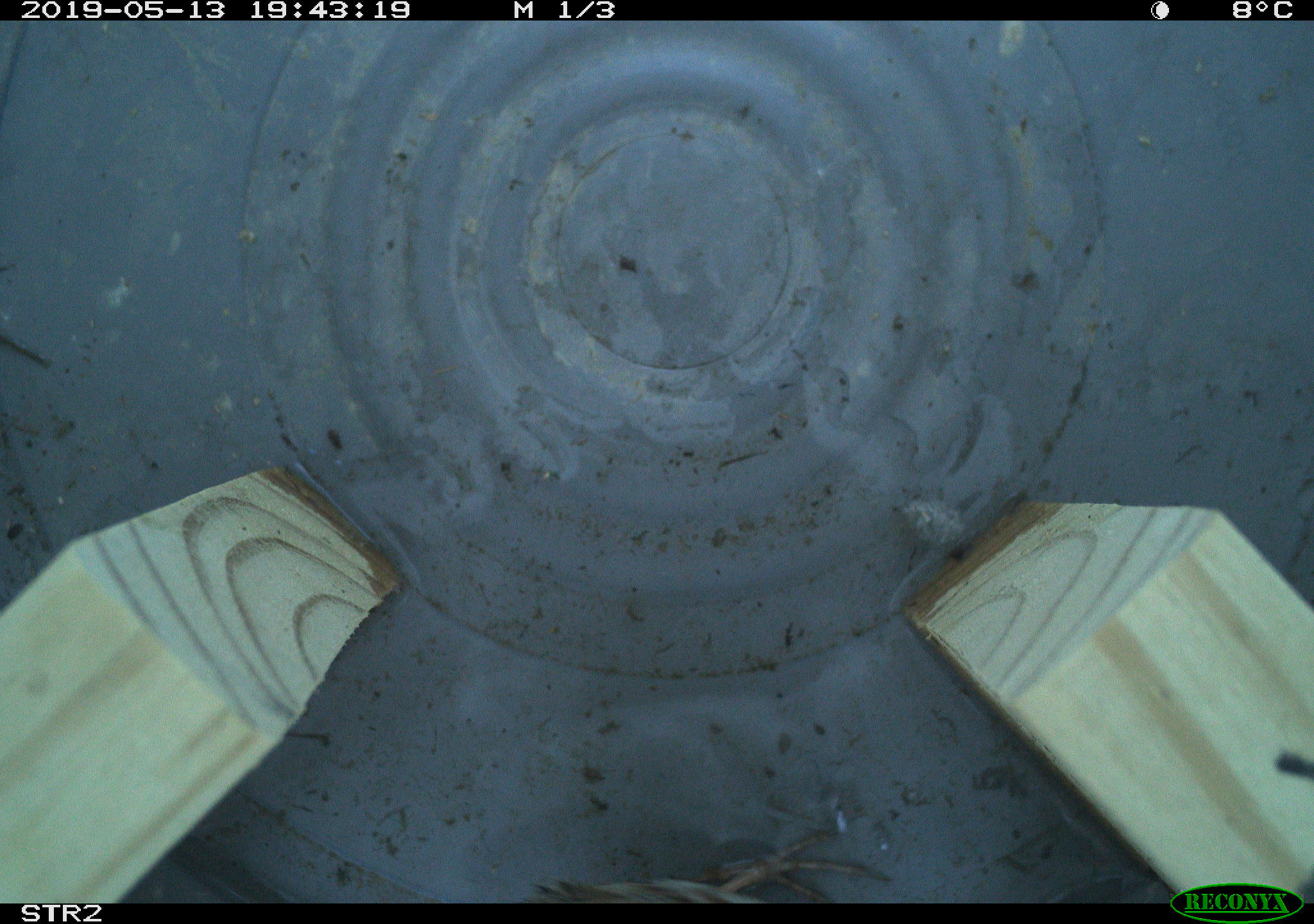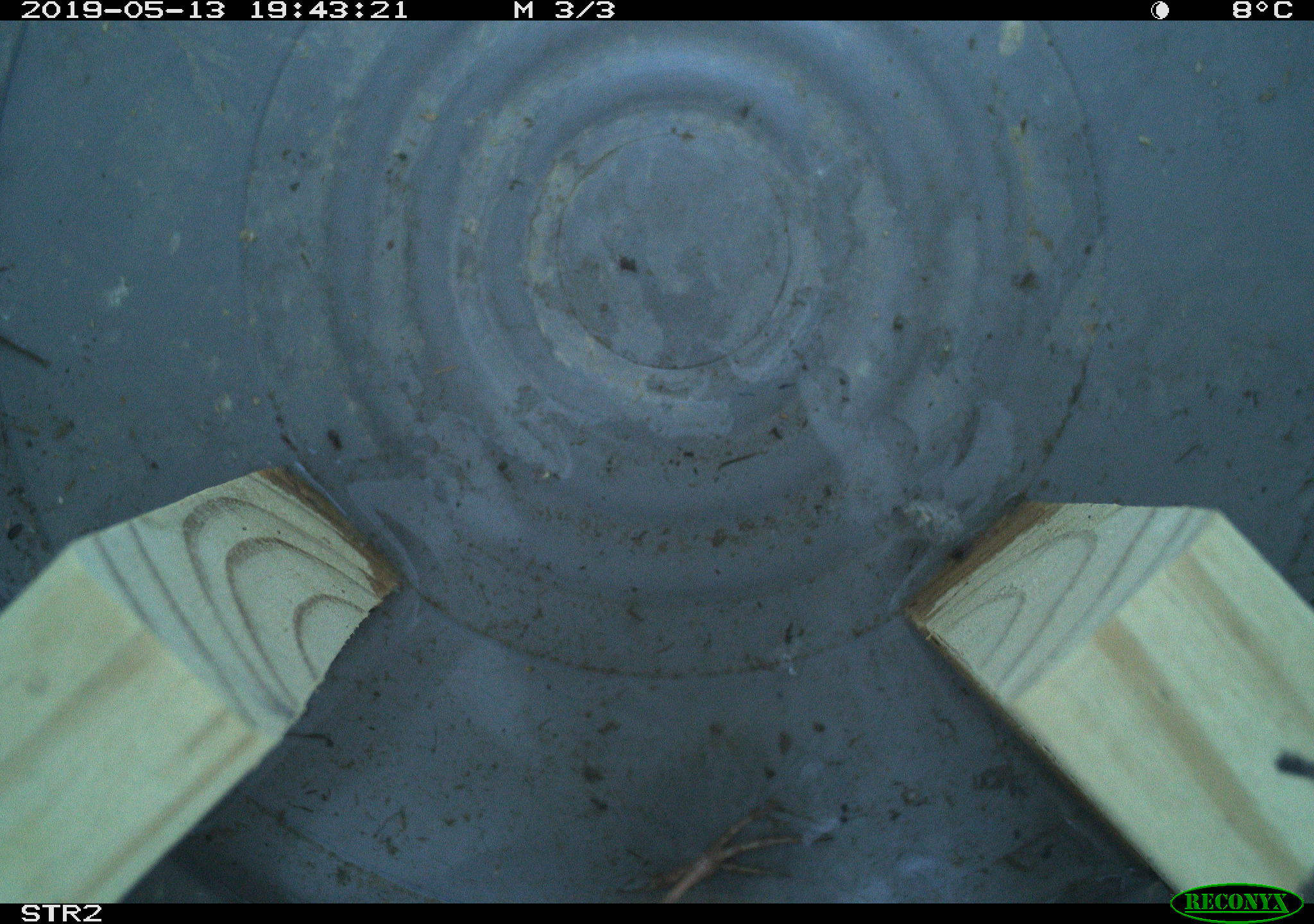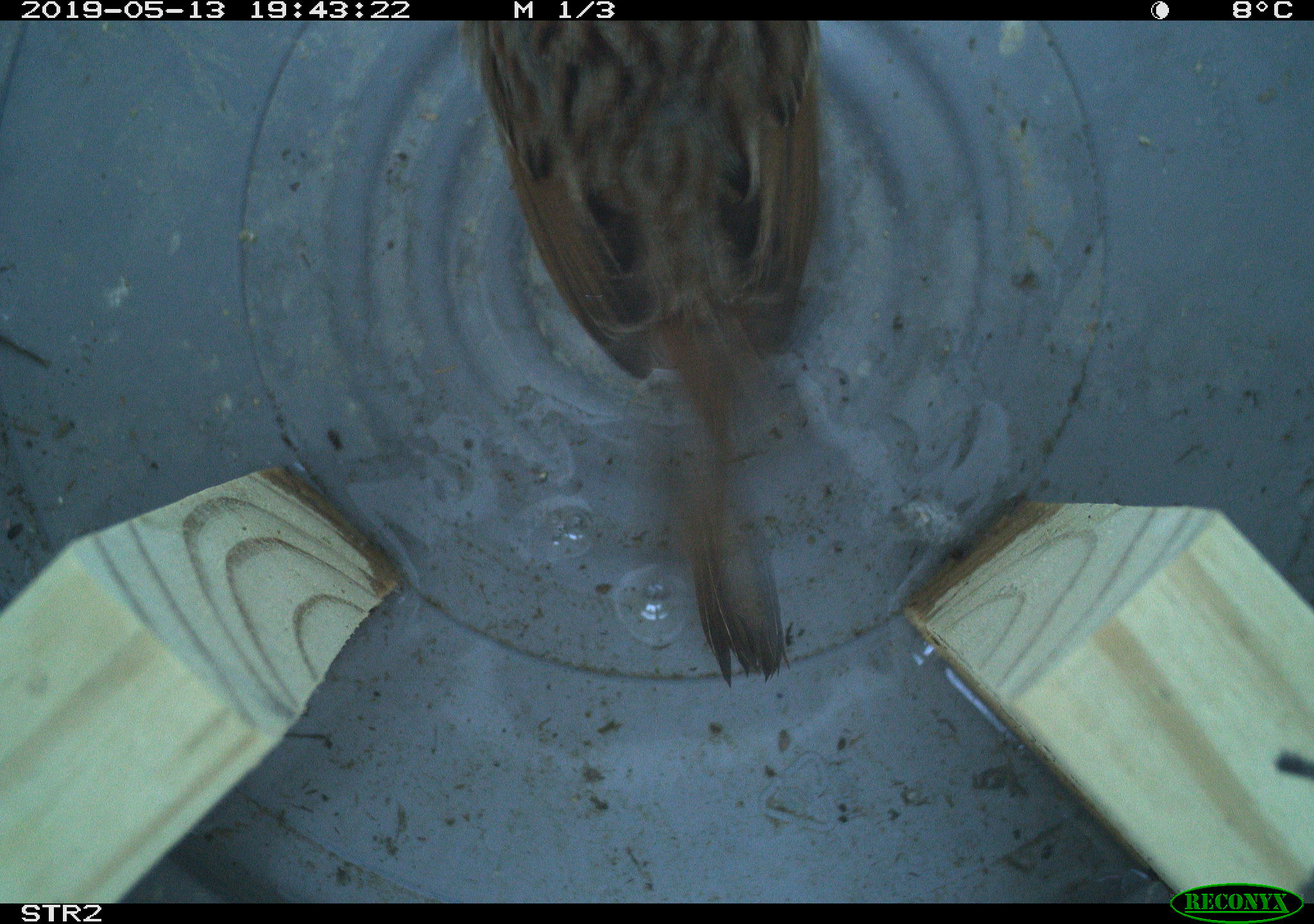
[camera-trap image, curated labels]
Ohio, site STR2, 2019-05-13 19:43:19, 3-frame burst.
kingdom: Animalia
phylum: Chordata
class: Aves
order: Passeriformes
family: Passerellidae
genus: Melospiza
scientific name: Melospiza melodia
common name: song sparrow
Song sparrow (Melospiza melodia).